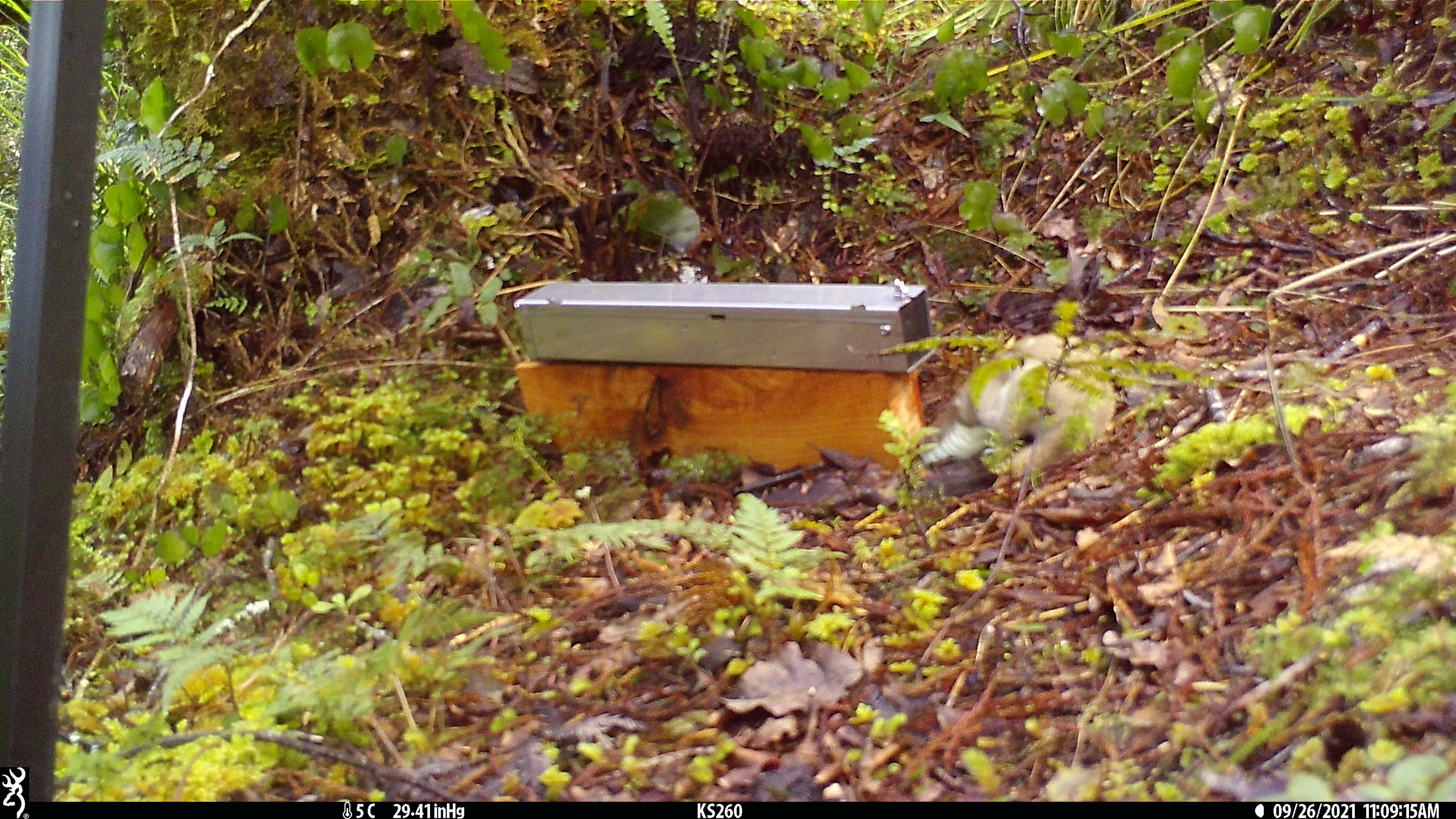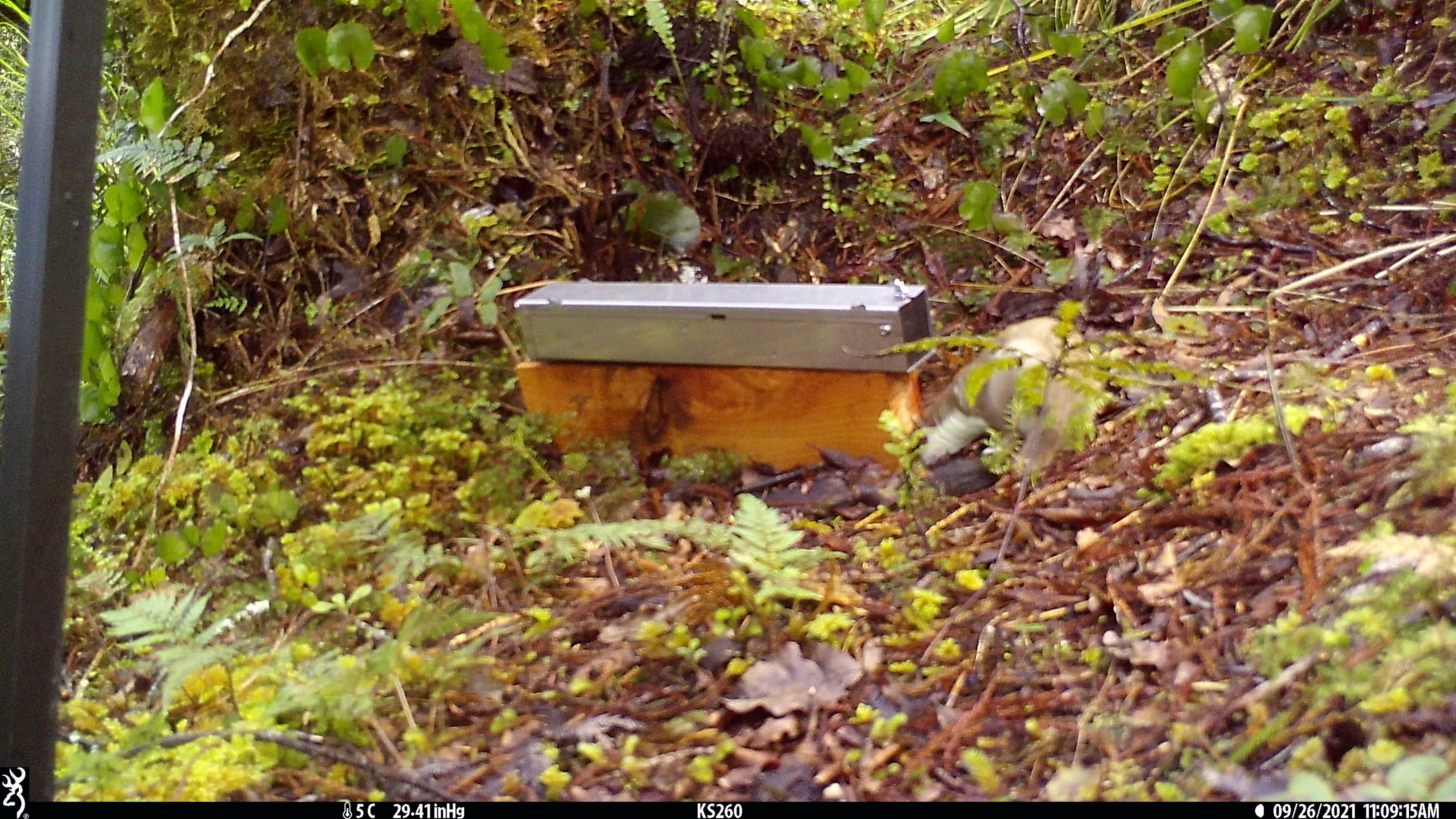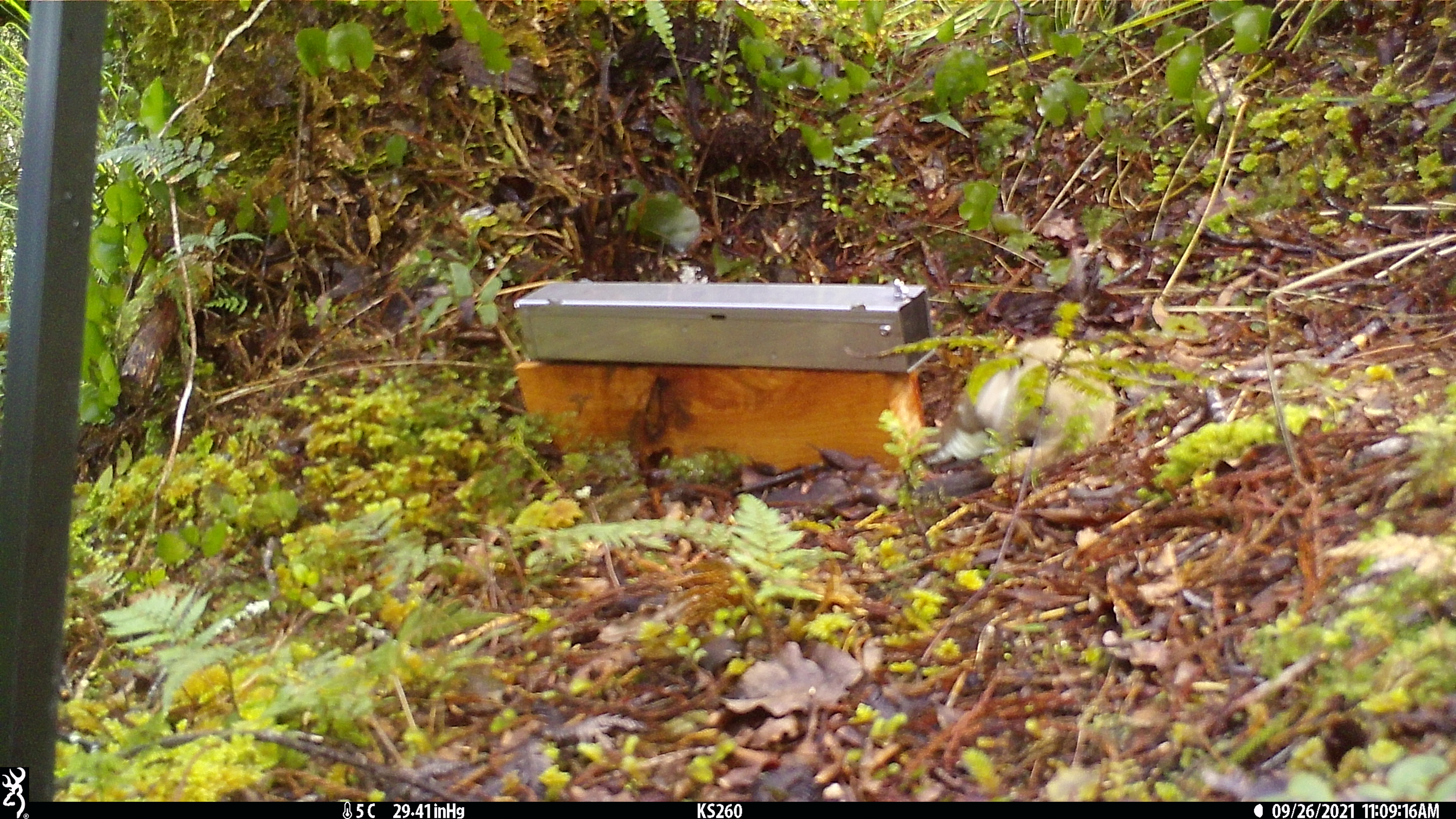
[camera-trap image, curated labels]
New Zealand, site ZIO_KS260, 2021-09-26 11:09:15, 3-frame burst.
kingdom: Animalia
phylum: Chordata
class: Mammalia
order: Carnivora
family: Mustelidae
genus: Mustela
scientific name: Mustela erminea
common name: stoat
Stoat (Mustela erminea).